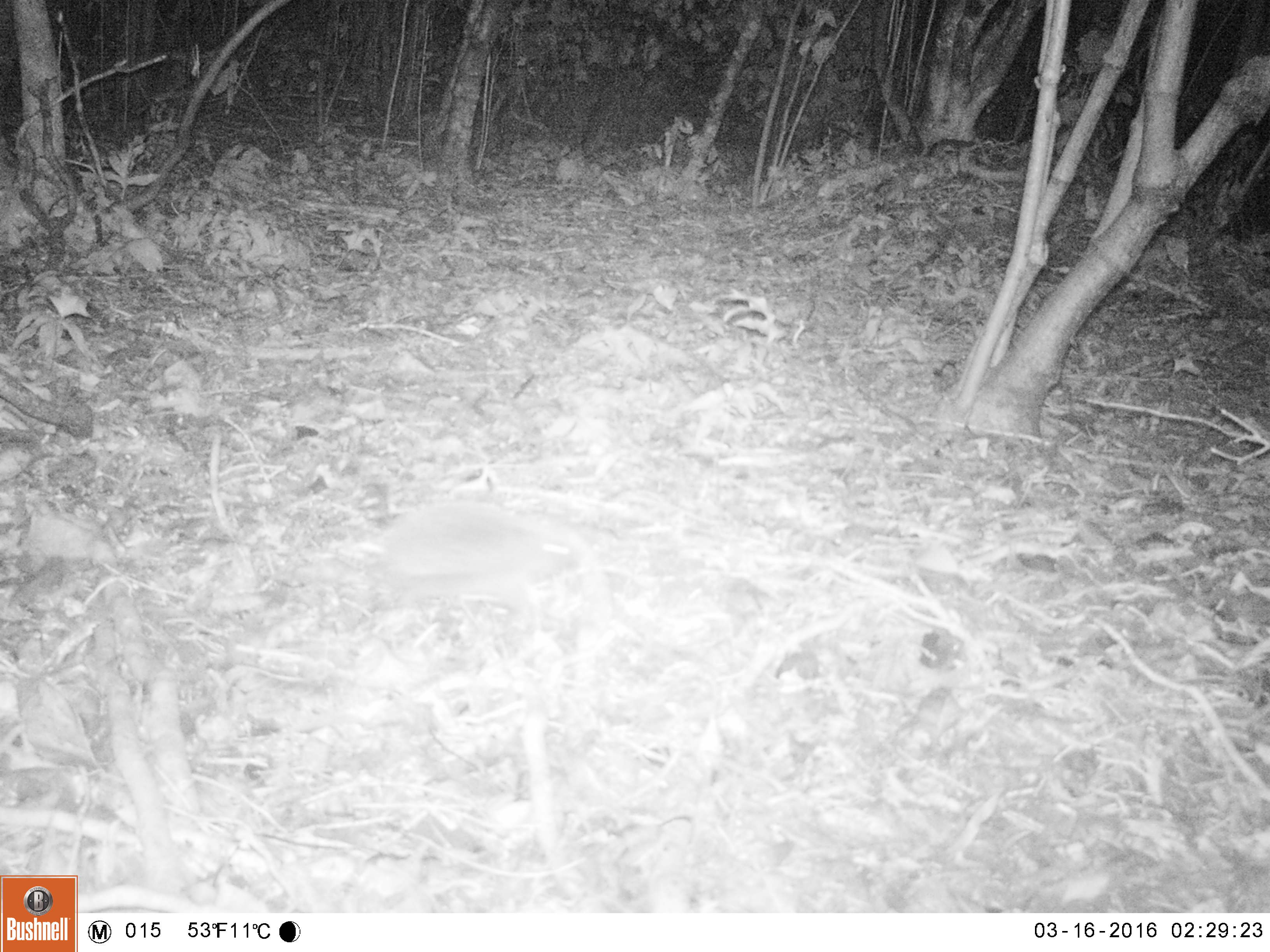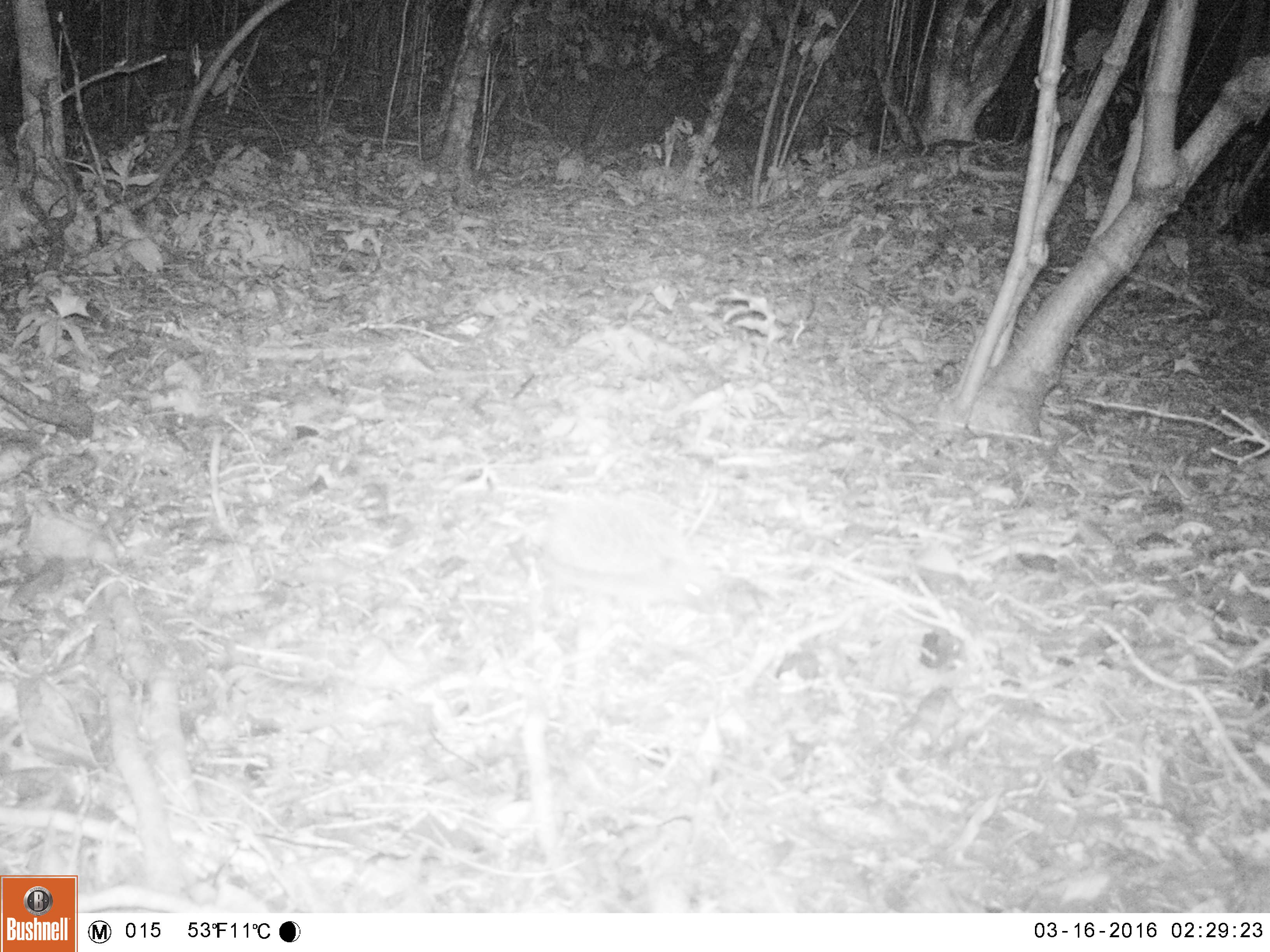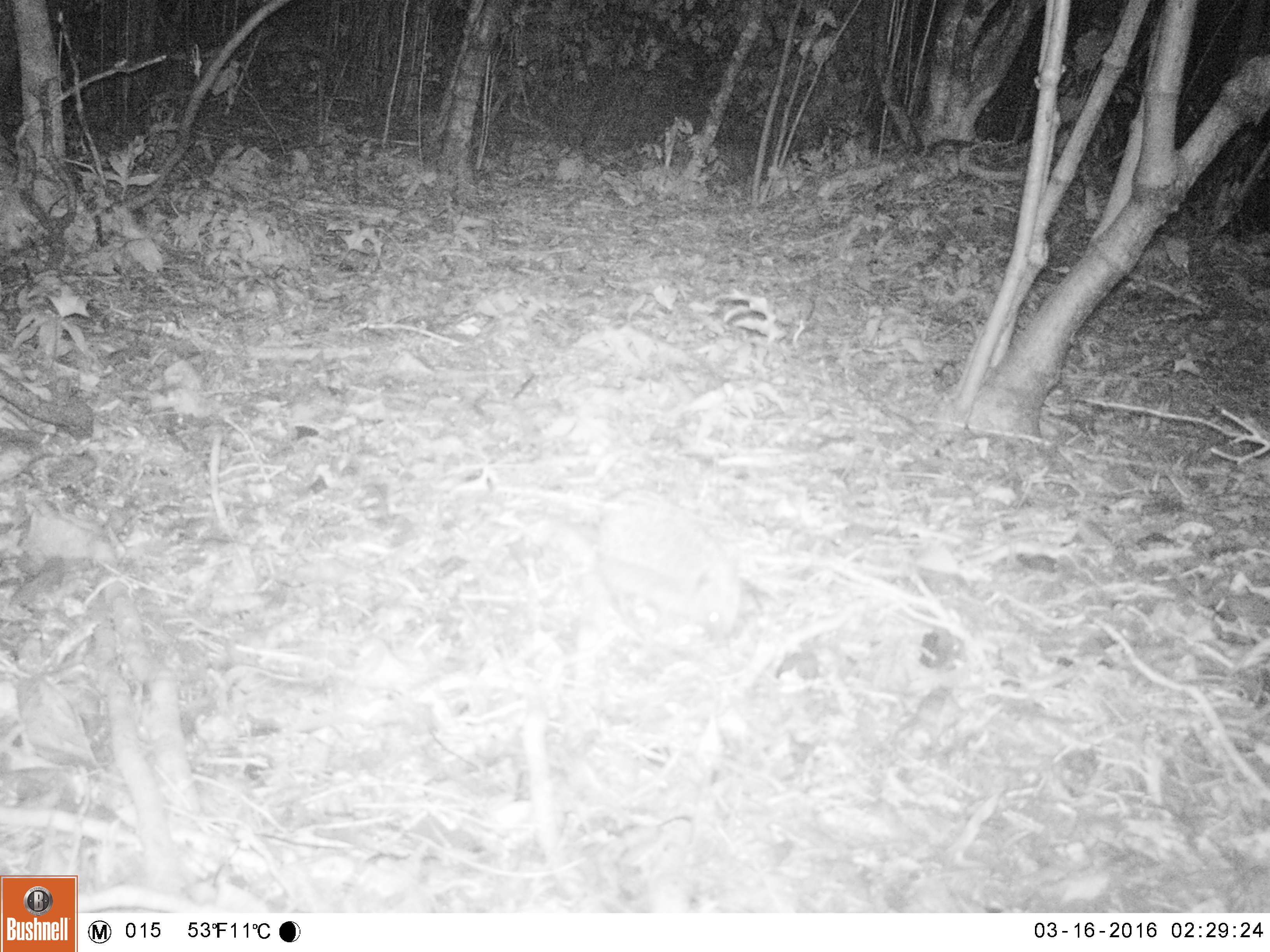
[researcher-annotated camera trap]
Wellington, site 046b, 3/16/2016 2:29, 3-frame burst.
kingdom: Animalia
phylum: Chordata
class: Mammalia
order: Eulipotyphla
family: Erinaceidae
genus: Erinaceus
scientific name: Erinaceus europaeus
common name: hedgehog